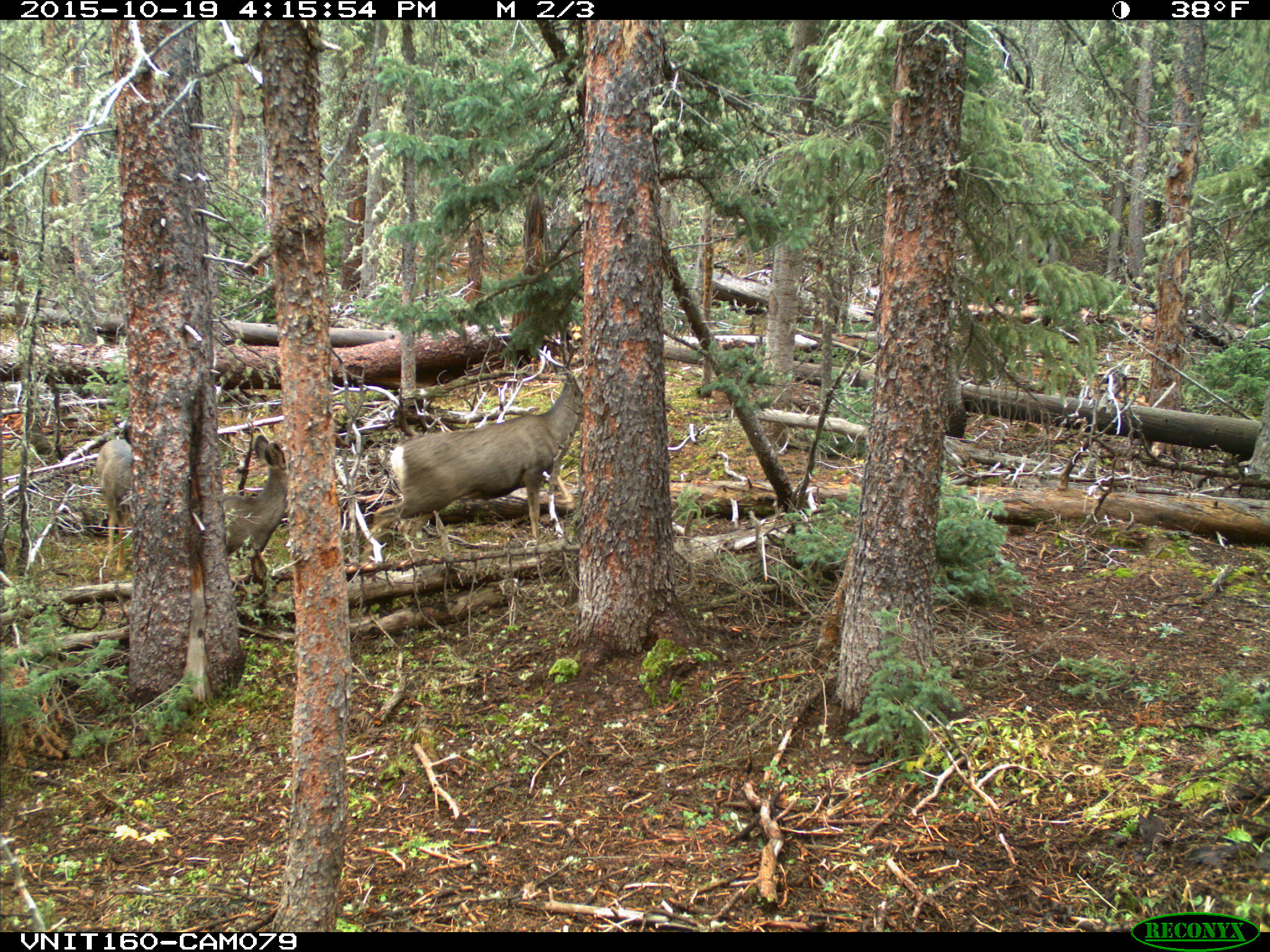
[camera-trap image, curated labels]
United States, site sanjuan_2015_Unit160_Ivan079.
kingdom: Animalia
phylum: Chordata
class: Mammalia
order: Artiodactyla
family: Cervidae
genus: Odocoileus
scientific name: Odocoileus hemionus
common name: mule deer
Odocoileus hemionus (mule deer).